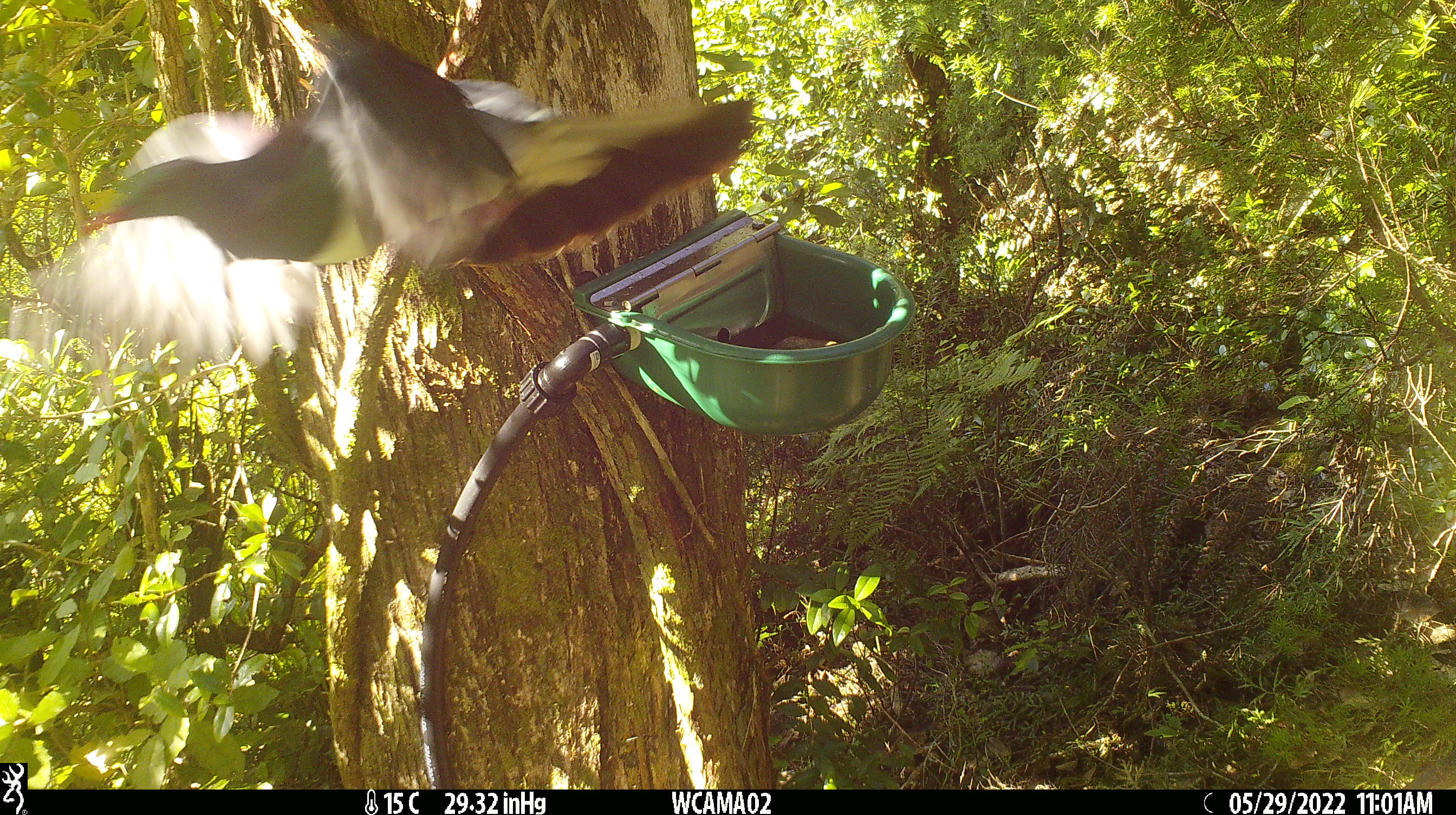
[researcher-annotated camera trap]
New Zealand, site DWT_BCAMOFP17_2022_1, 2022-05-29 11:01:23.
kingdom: Animalia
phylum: Chordata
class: Aves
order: Columbiformes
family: Columbidae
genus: Hemiphaga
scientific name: Hemiphaga novaeseelandiae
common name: new zealand pigeon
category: kereru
Kereru (new zealand pigeon) (Hemiphaga novaeseelandiae).